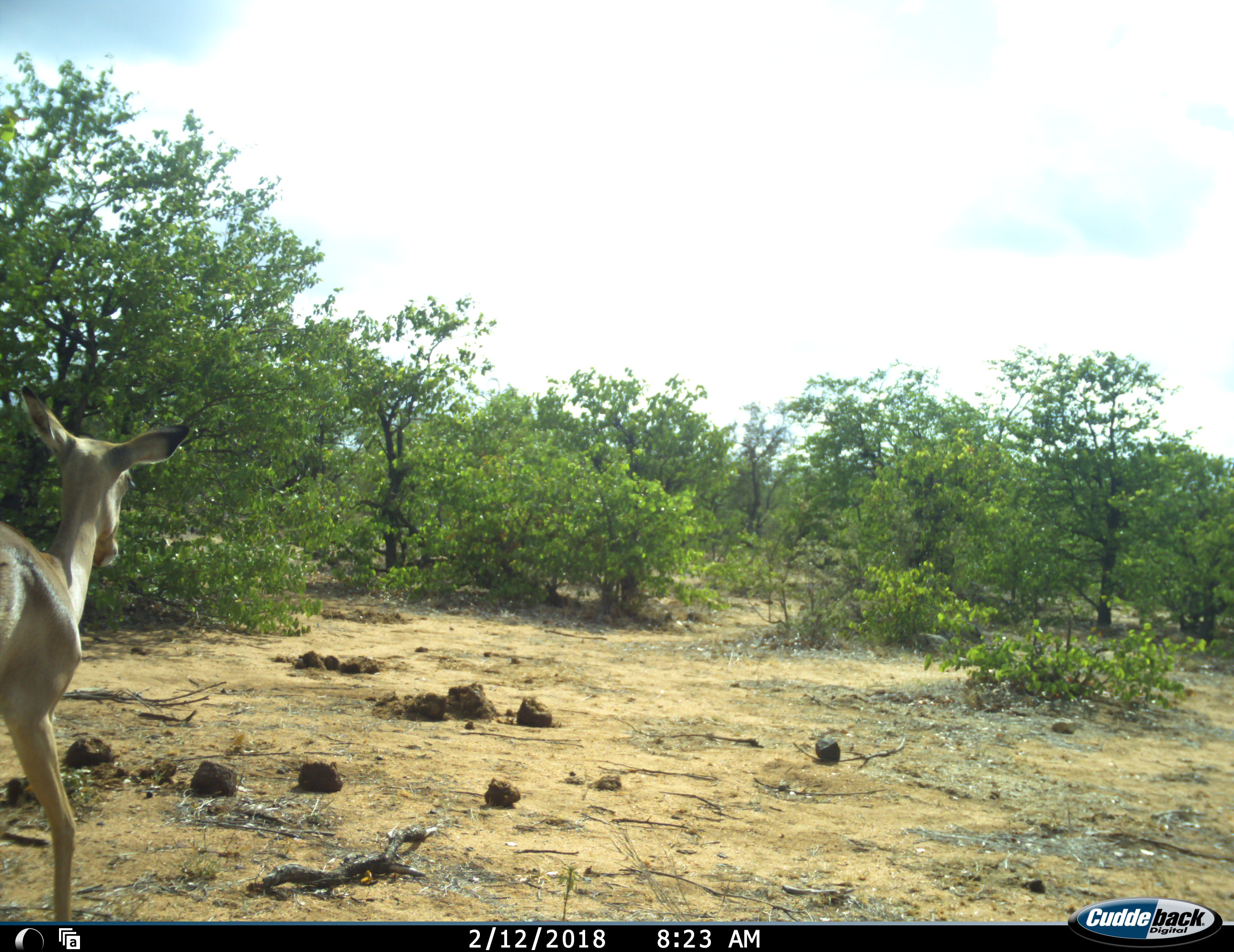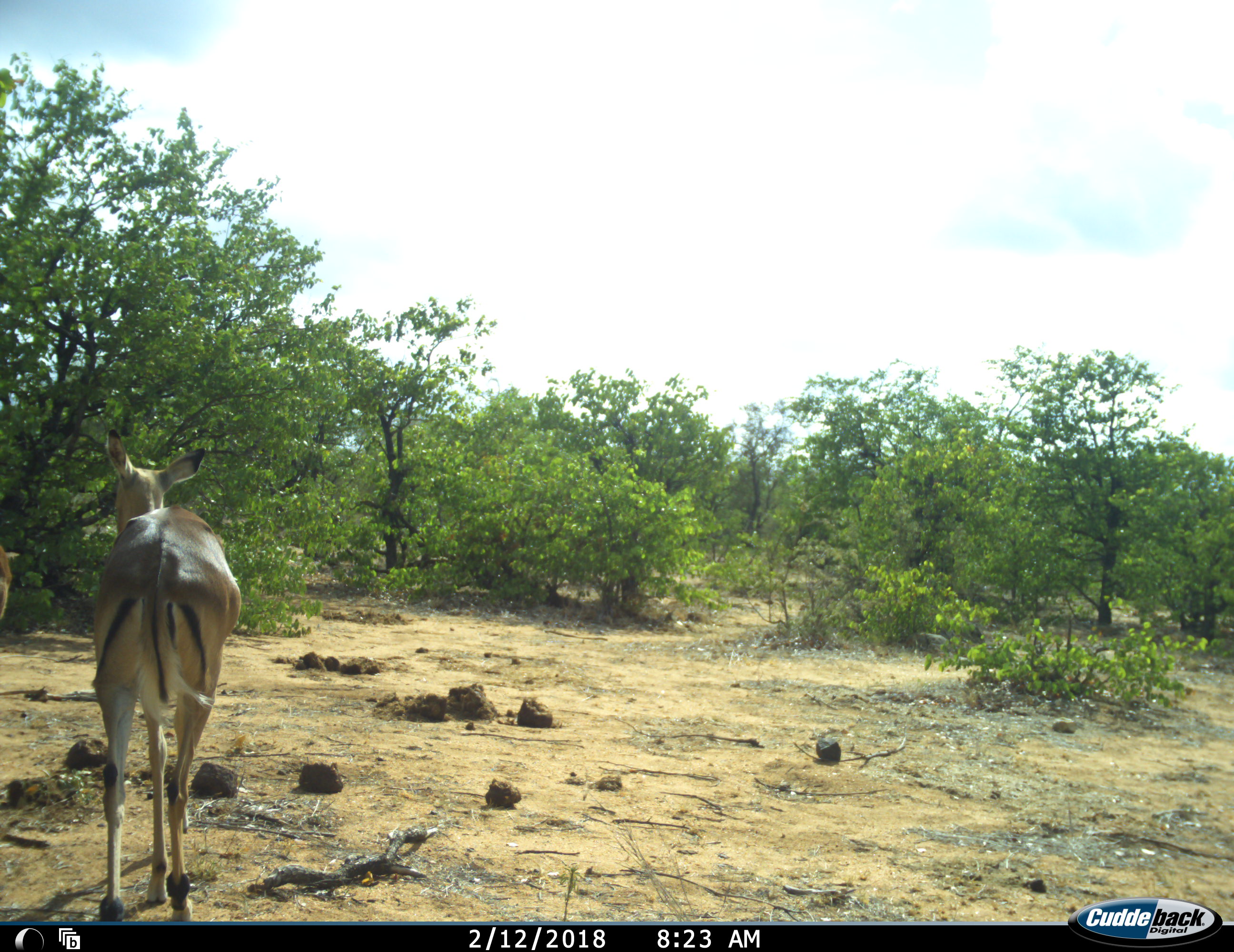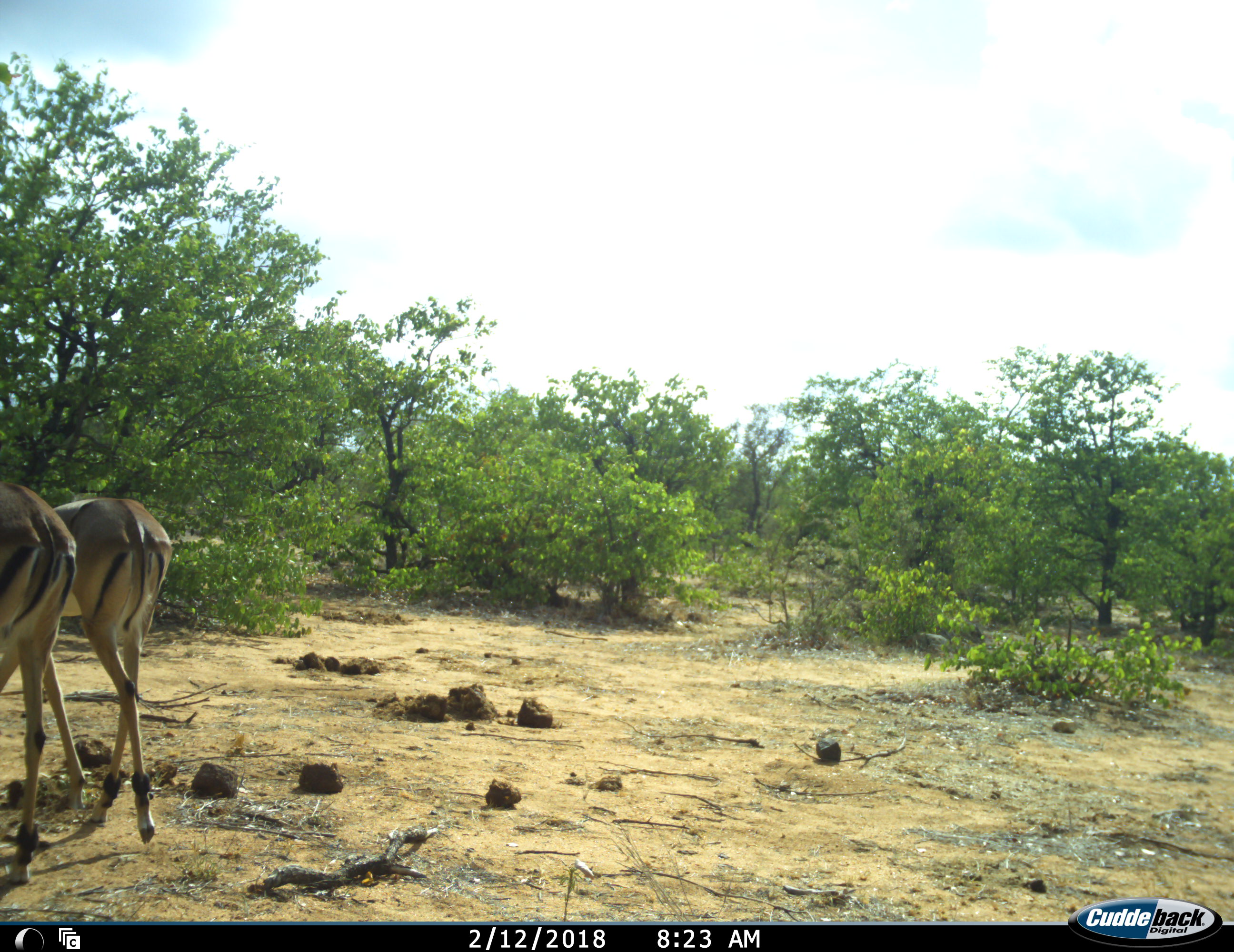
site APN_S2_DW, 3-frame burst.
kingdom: Animalia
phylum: Chordata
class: Mammalia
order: Artiodactyla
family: Bovidae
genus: Aepyceros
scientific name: Aepyceros melampus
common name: impala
Impala (Aepyceros melampus), count 2. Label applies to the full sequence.